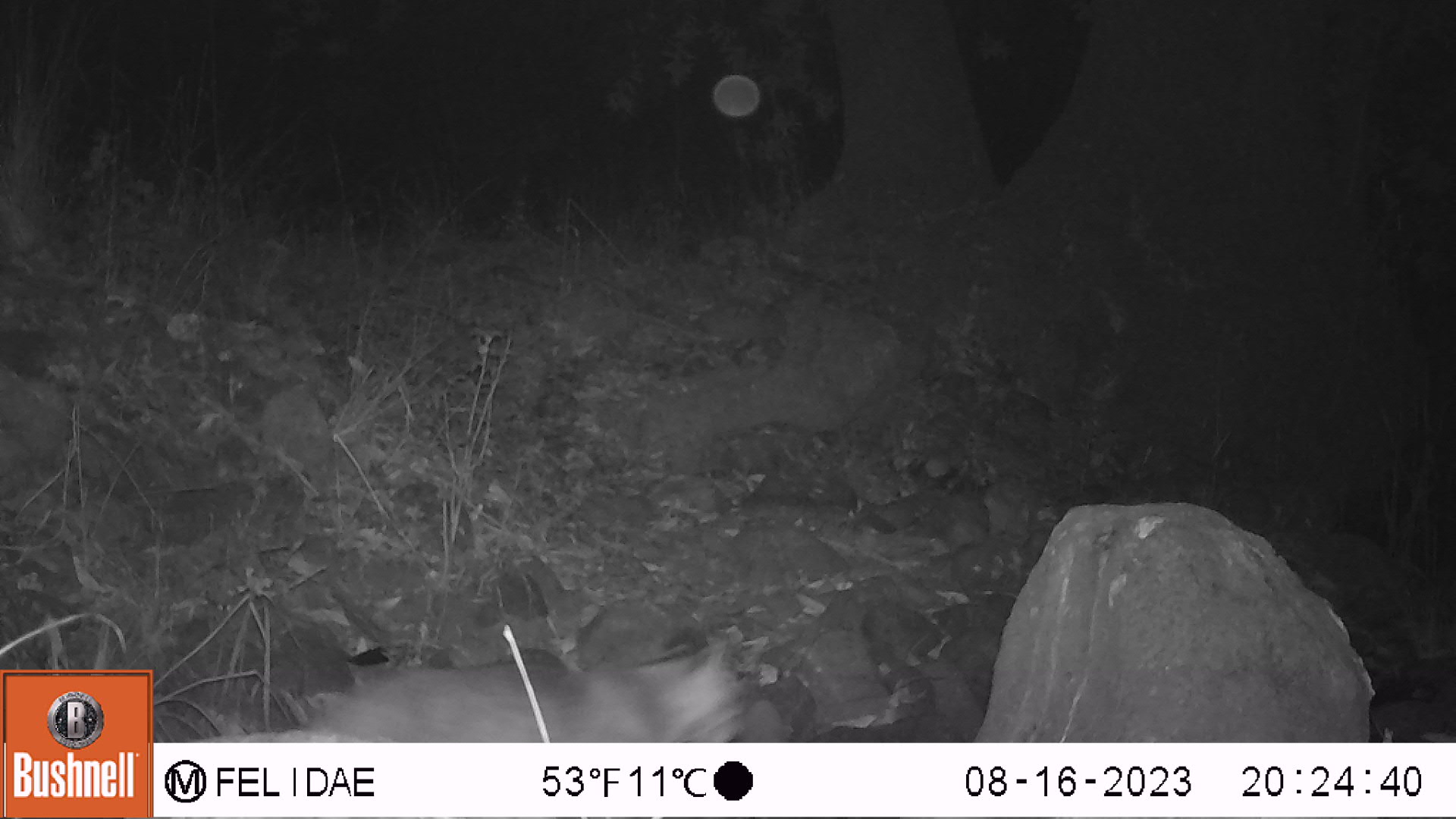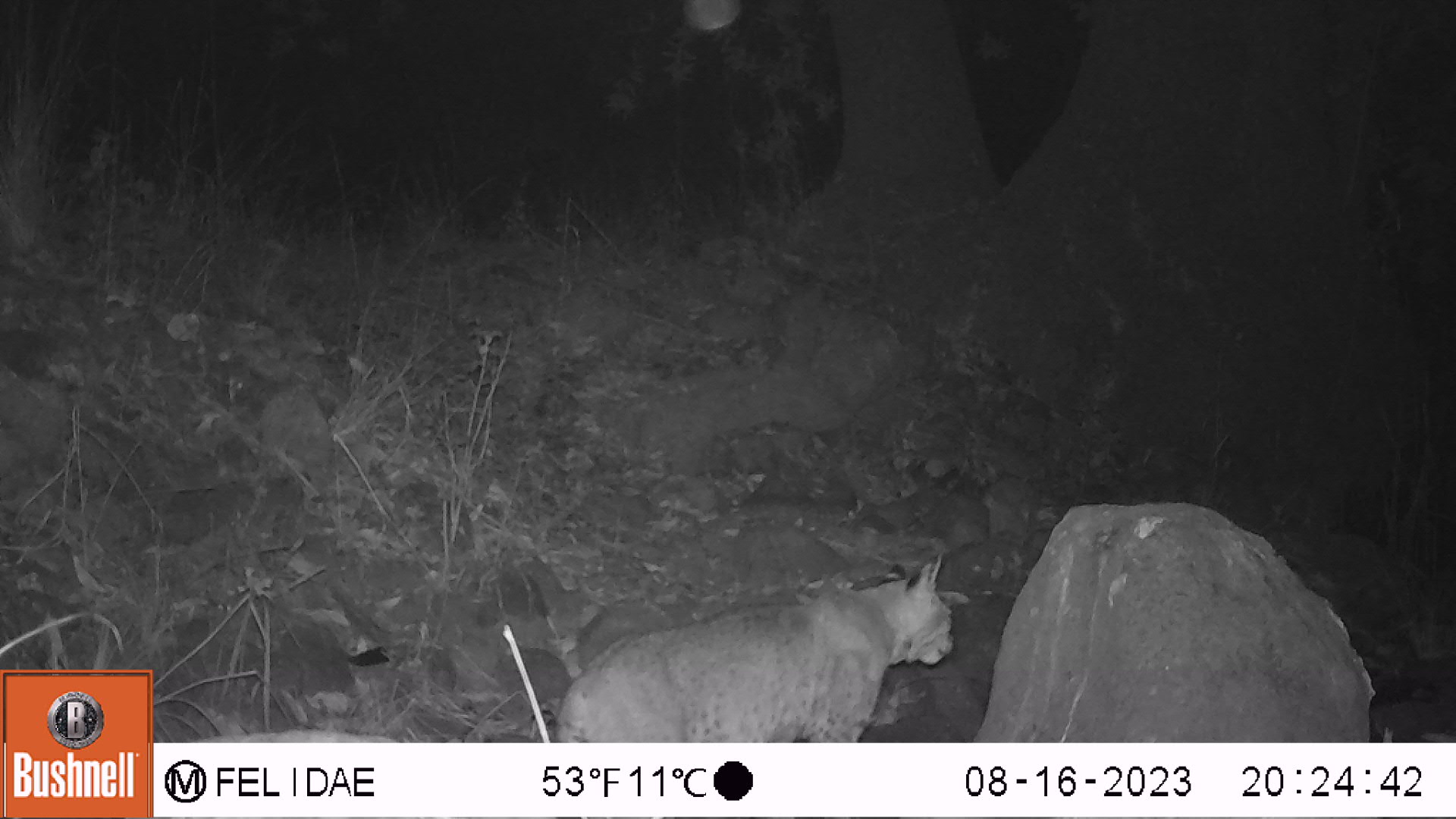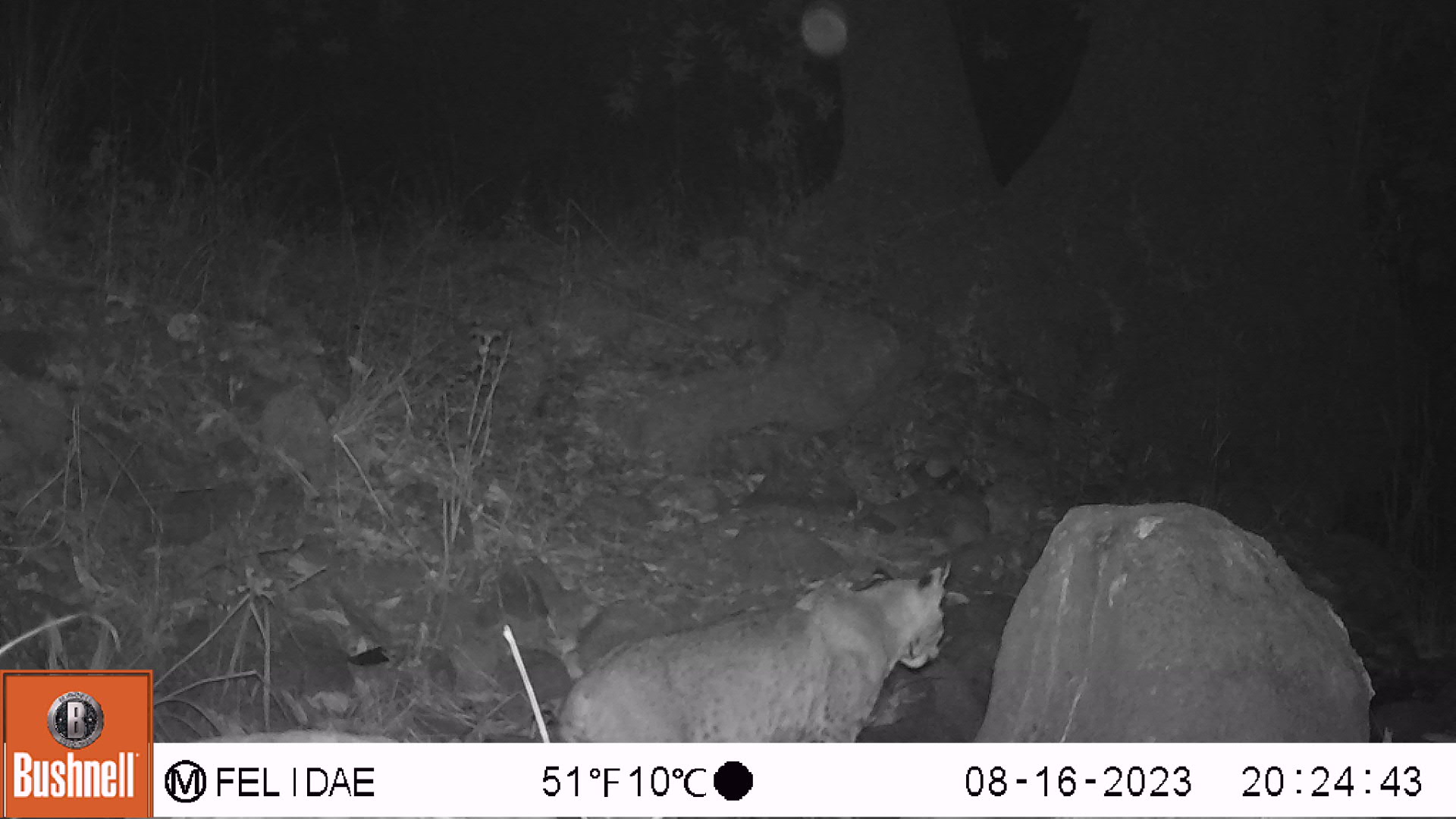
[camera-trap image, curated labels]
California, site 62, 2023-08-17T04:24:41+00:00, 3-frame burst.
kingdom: Animalia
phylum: Chordata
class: Mammalia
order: Carnivora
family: Felidae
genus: Lynx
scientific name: Lynx rufus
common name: bobcat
Bobcat (Lynx rufus).